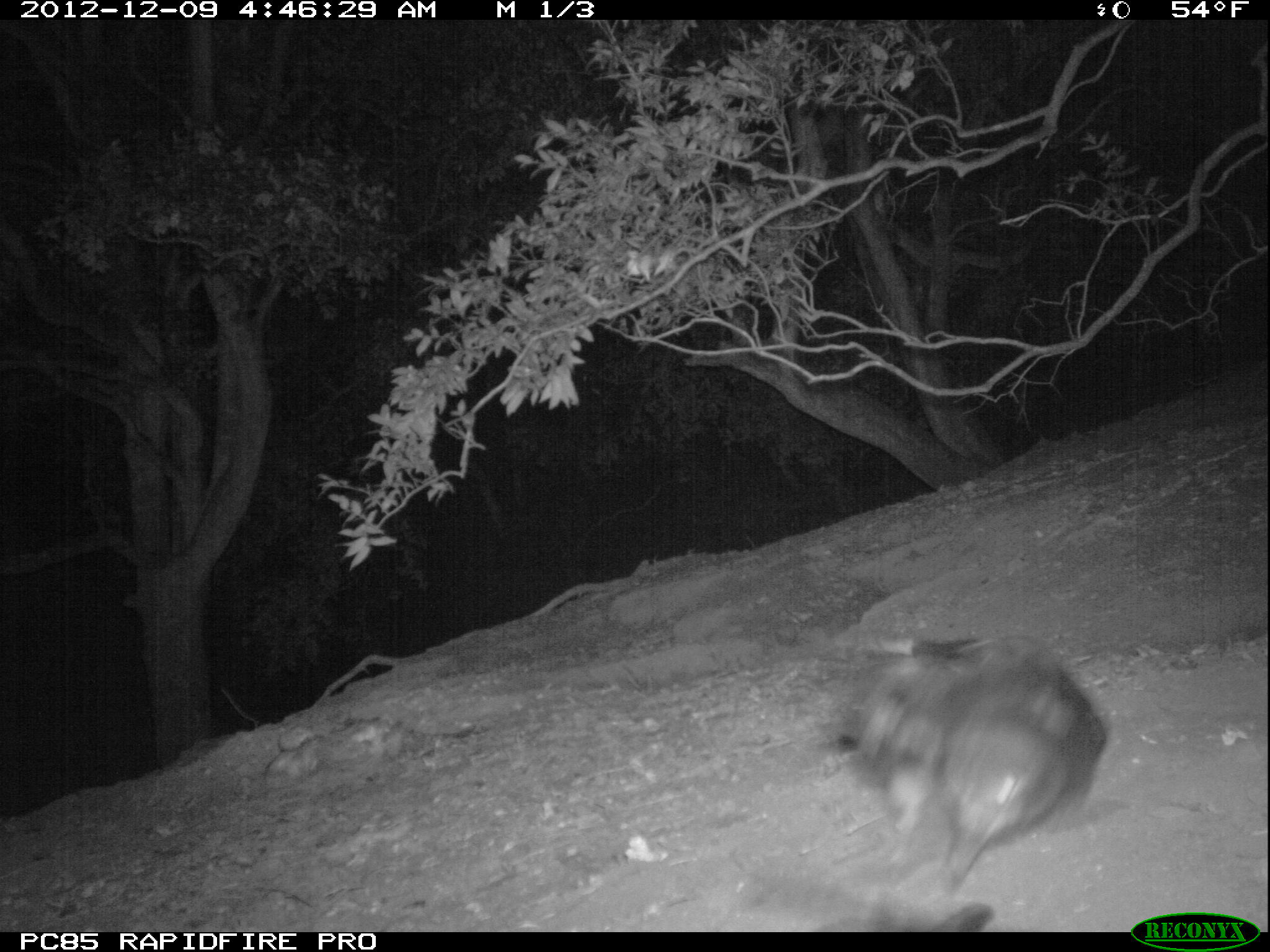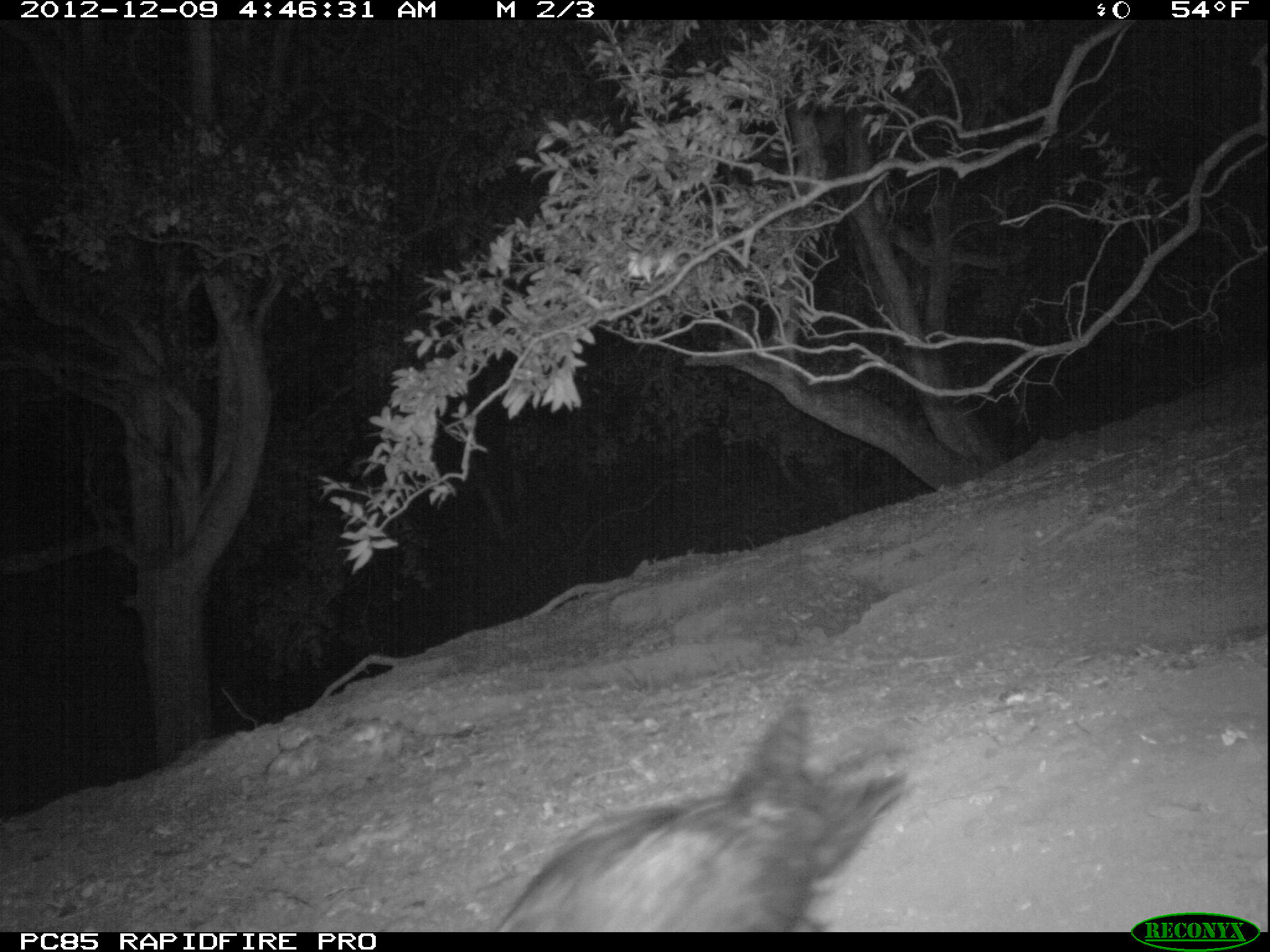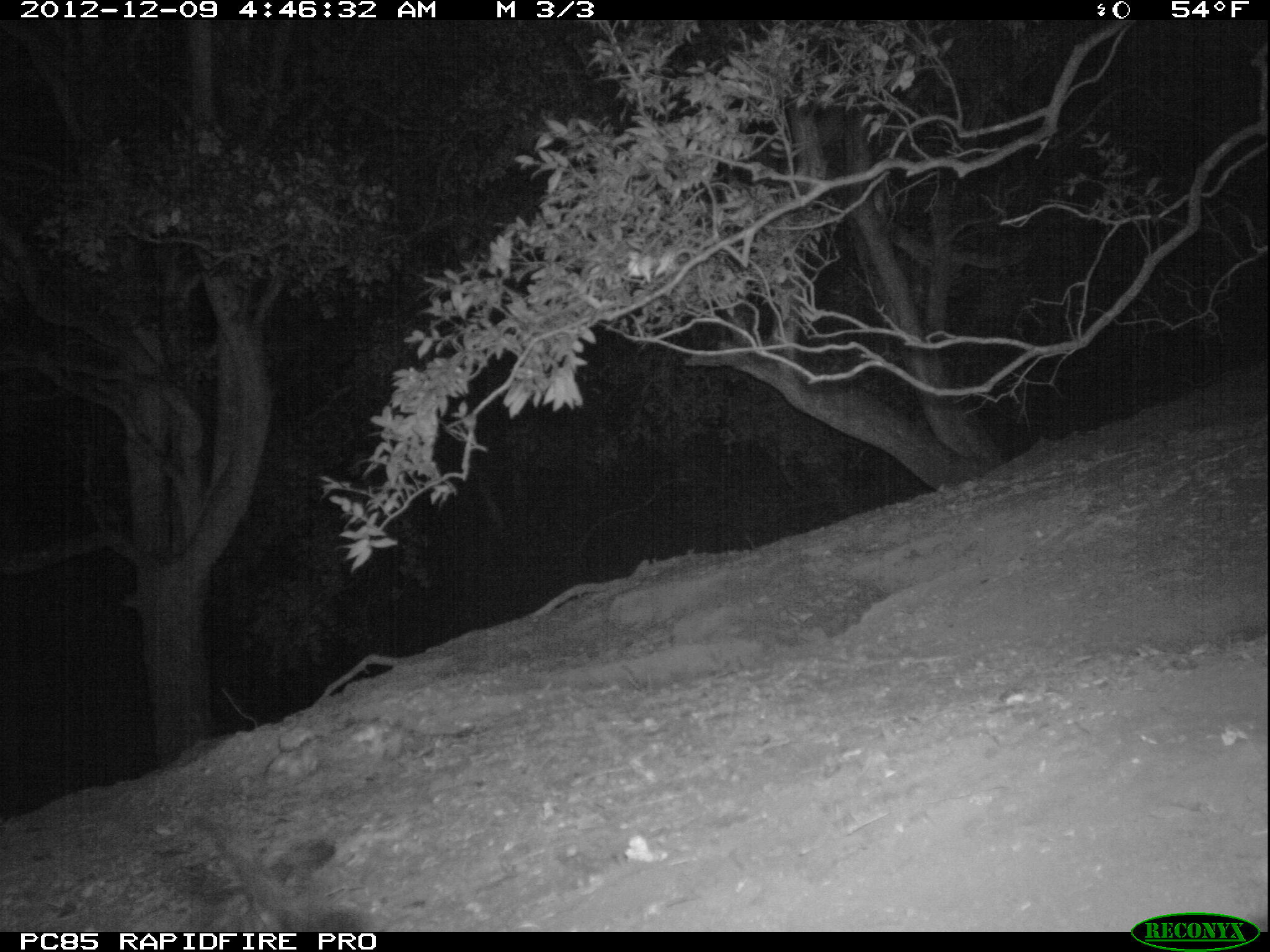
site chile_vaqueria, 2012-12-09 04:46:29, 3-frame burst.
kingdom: Animalia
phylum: Chordata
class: Aves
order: Procellariiformes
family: Procellariidae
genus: Calonectris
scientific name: Calonectris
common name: shearwater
Shearwater (Calonectris).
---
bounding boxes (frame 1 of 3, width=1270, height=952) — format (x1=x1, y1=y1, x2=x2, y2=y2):
shearwater: (x1=832, y1=634, x2=1107, y2=899)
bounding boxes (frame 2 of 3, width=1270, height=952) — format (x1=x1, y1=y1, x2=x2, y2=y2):
shearwater: (x1=487, y1=705, x2=917, y2=932)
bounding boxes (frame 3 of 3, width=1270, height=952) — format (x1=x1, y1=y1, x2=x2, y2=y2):
shearwater: (x1=187, y1=816, x2=377, y2=933)